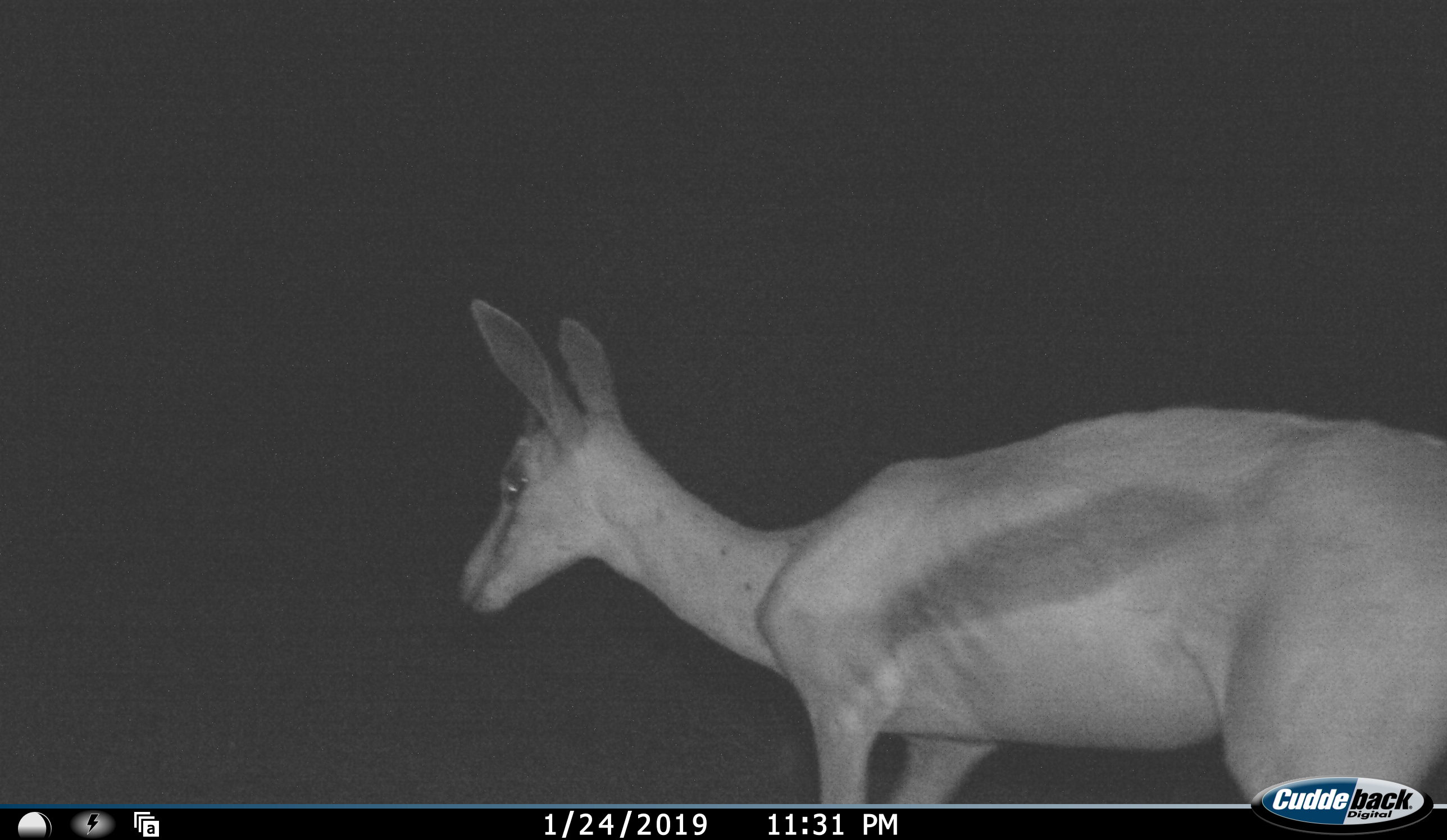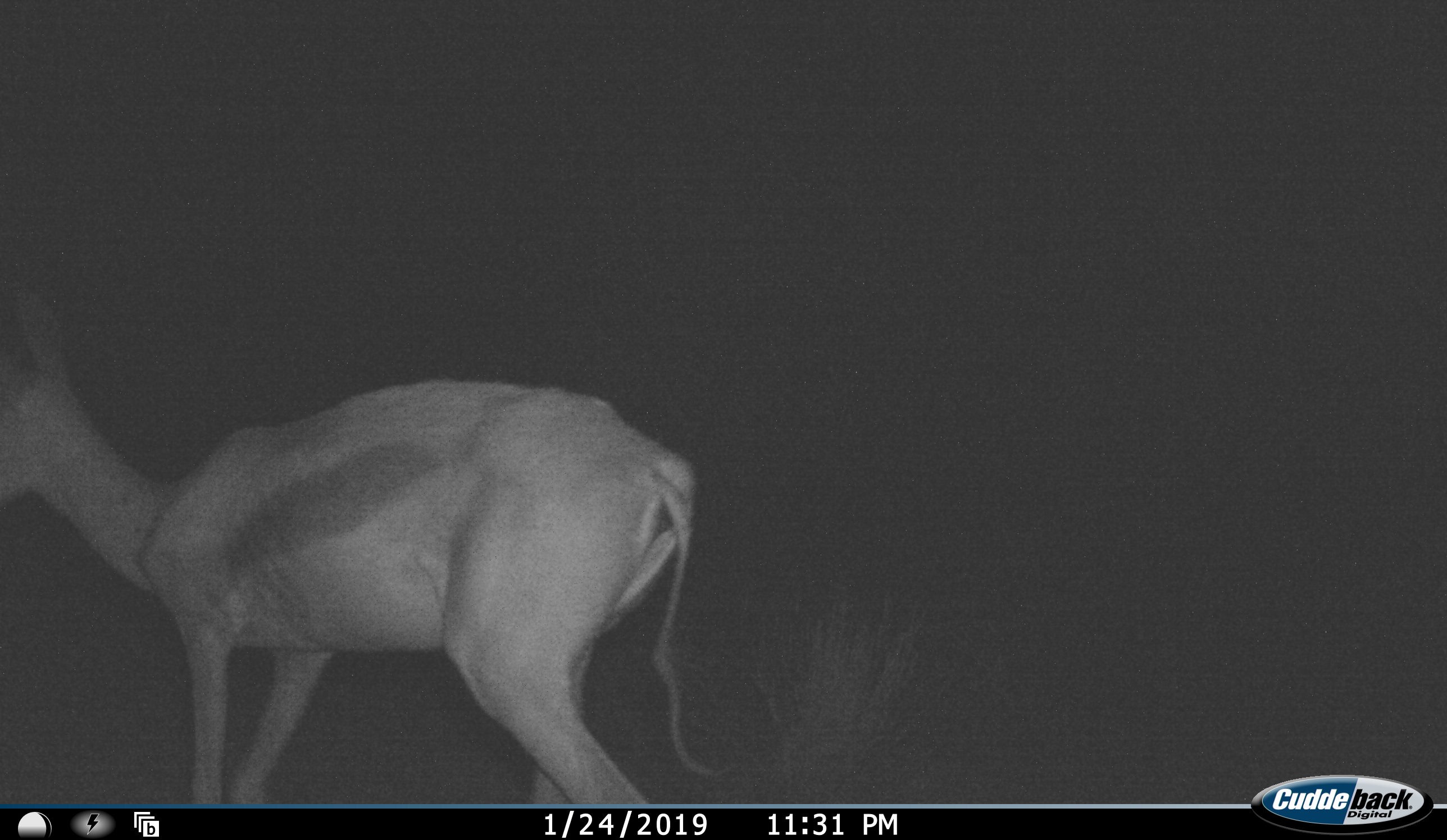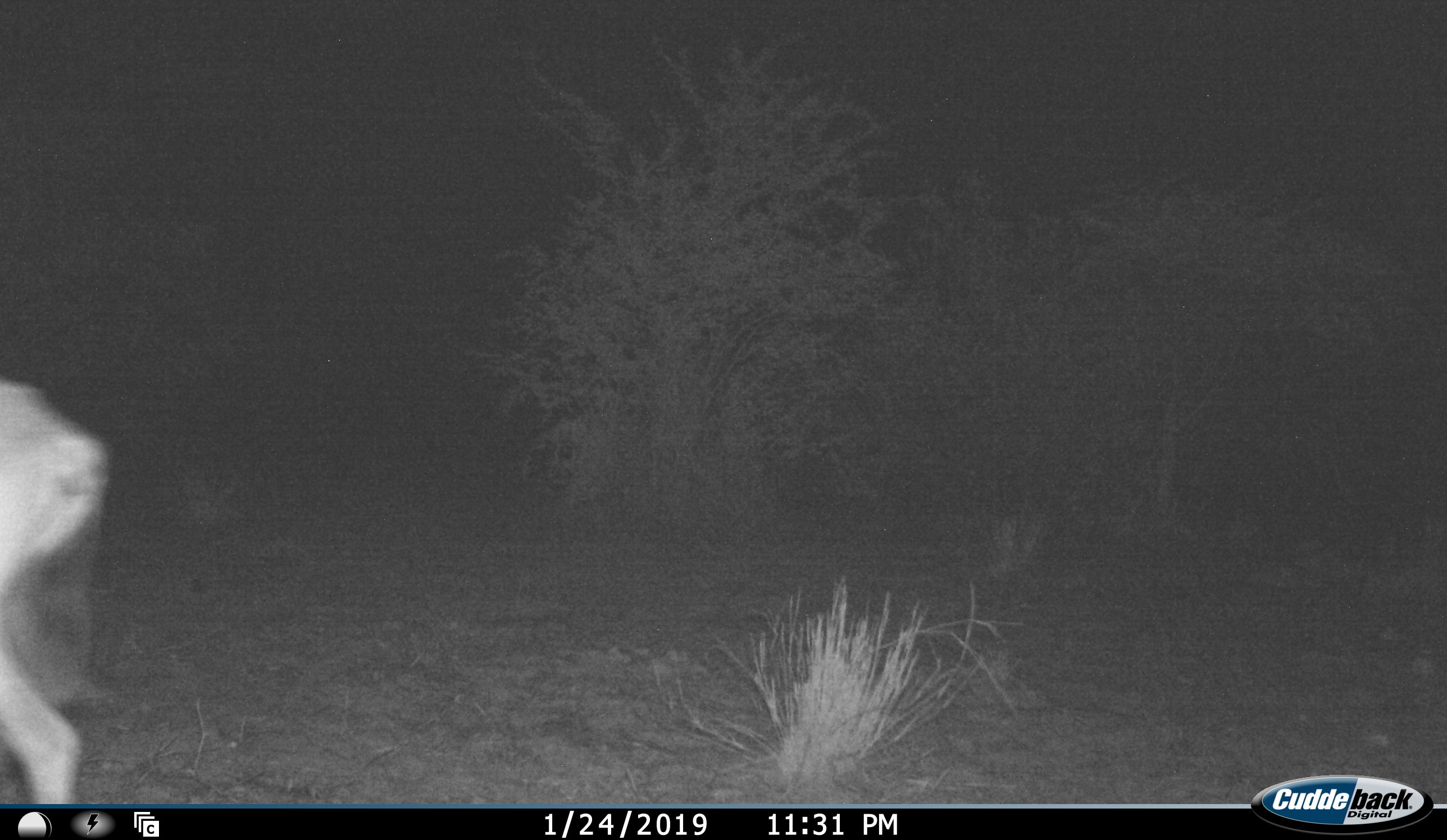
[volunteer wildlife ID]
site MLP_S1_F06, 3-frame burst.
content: unidentified animal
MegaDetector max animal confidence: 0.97